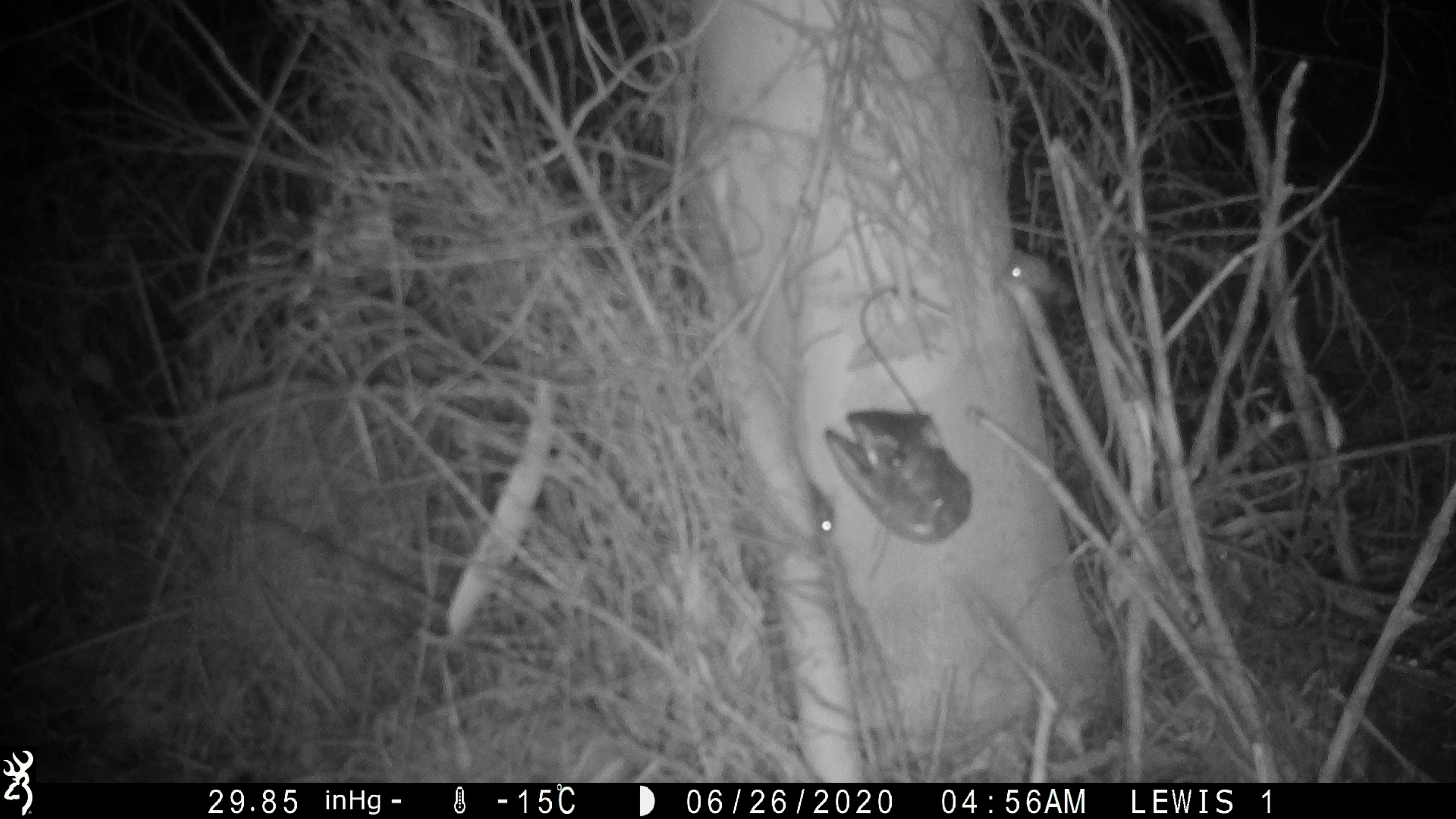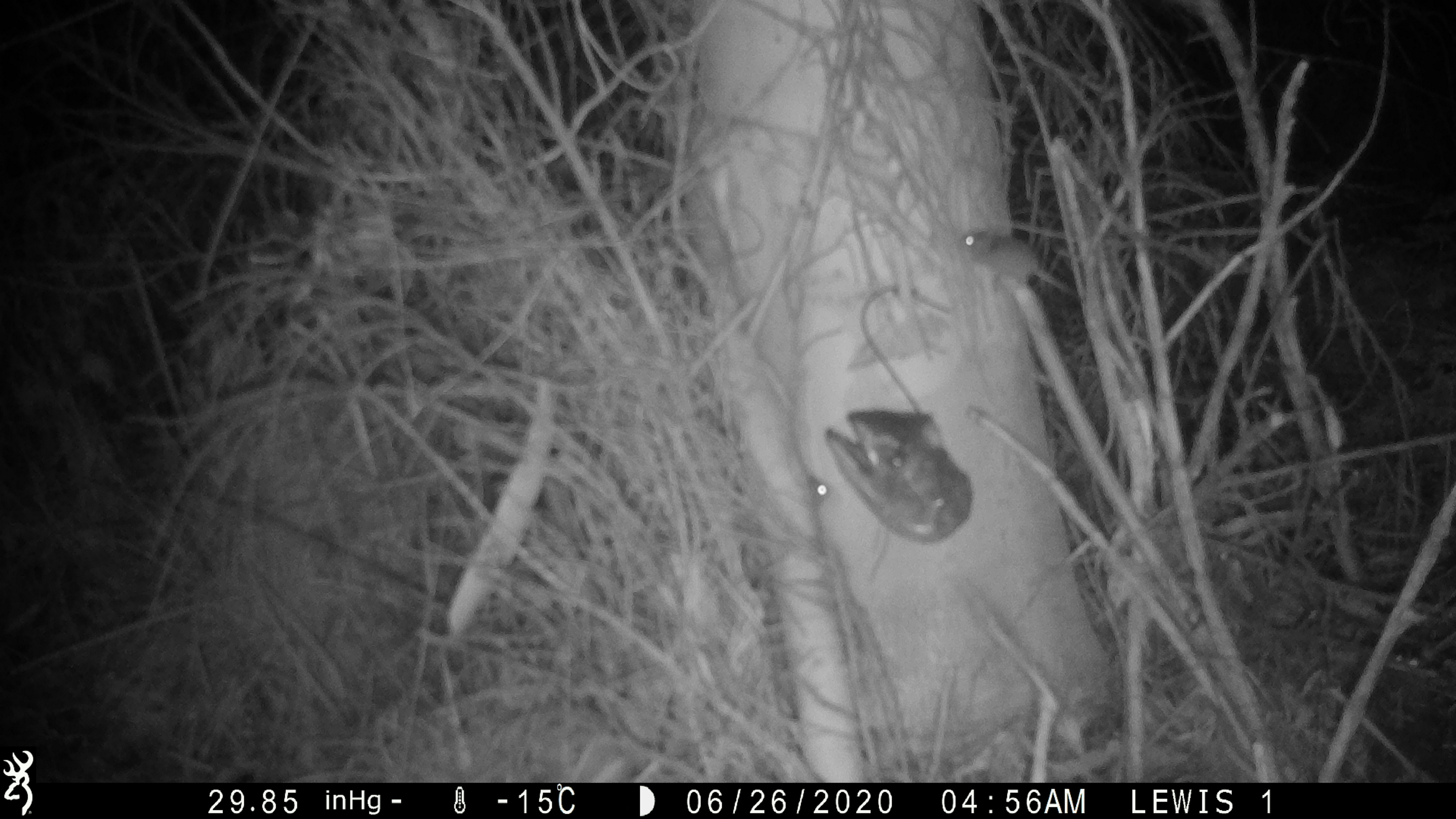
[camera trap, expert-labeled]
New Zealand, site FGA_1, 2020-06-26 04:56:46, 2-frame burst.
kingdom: Animalia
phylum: Chordata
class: Mammalia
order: Rodentia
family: Muridae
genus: Mus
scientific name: Mus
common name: mouse